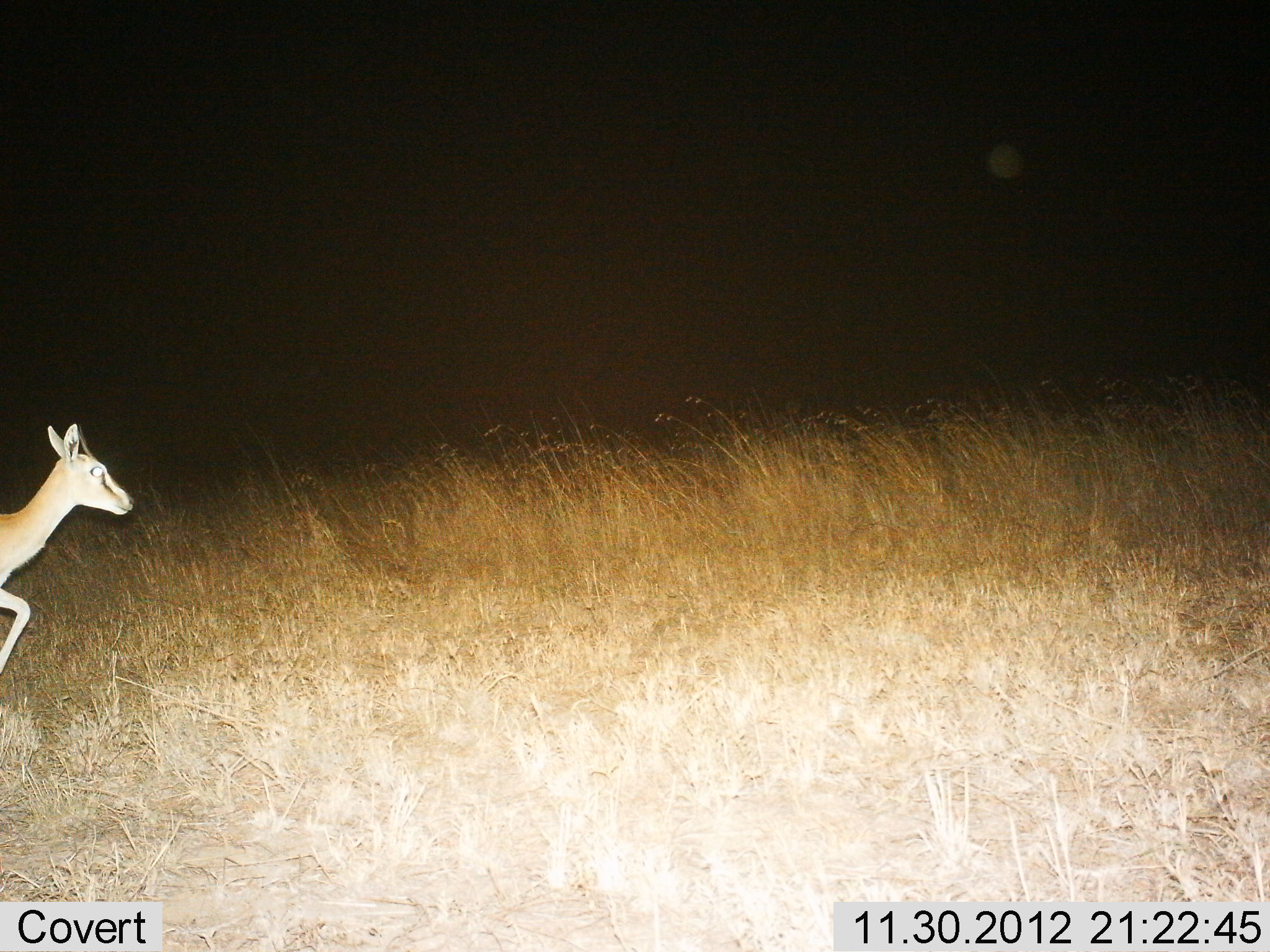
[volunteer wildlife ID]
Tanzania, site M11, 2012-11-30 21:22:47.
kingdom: Animalia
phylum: Chordata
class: Mammalia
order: Artiodactyla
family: Bovidae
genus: Eudorcas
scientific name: Eudorcas thomsonii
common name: thomson's gazelle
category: gazellethomsons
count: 1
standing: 6%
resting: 0%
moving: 94%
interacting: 0%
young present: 6%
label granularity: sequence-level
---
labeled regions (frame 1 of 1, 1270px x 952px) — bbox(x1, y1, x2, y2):
animal: bbox(0, 424, 138, 672)